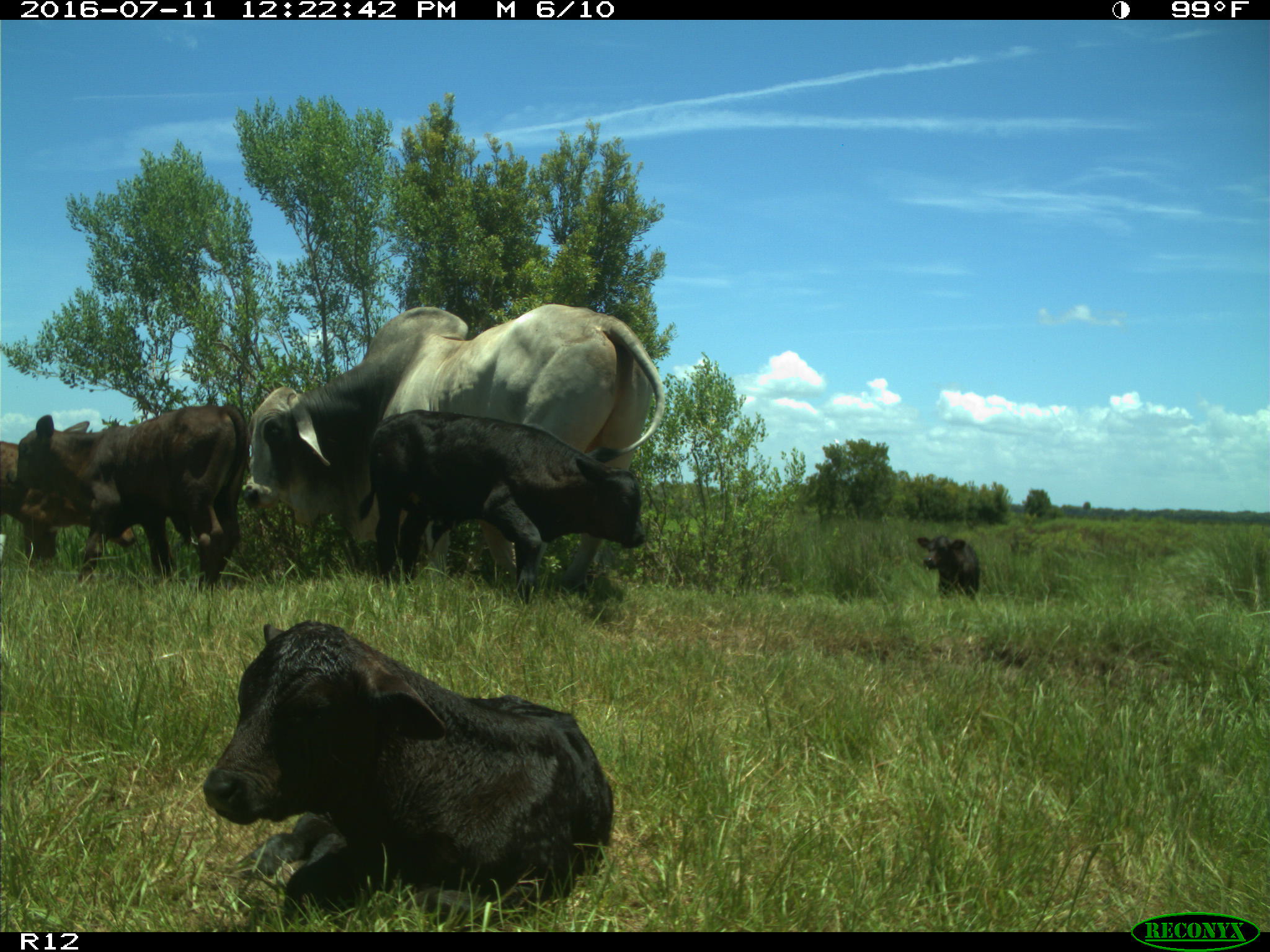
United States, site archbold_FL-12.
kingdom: Animalia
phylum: Chordata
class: Mammalia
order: Artiodactyla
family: Bovidae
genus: Bos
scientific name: Bos taurus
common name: domestic cow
Bos taurus (domestic cow).